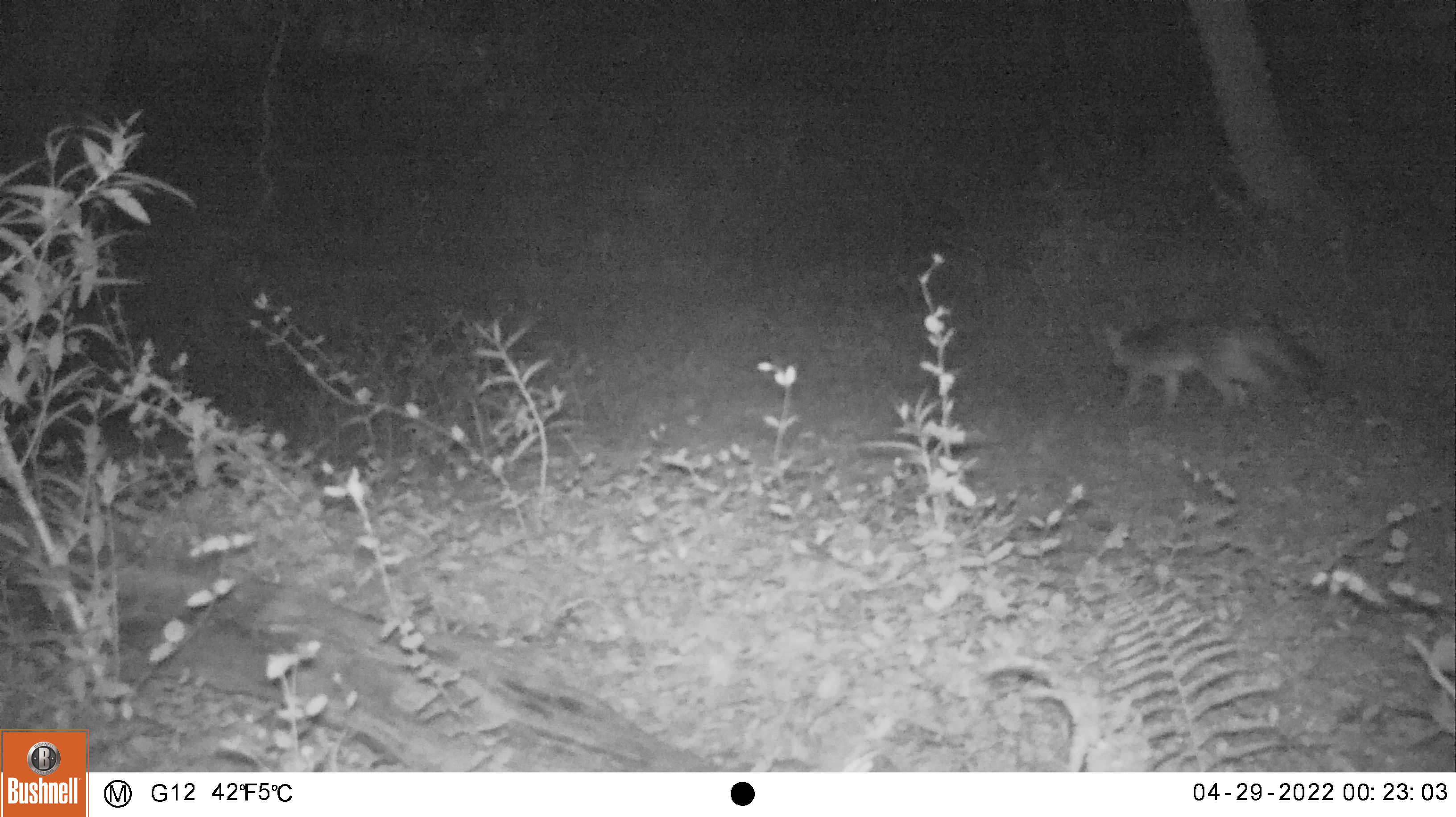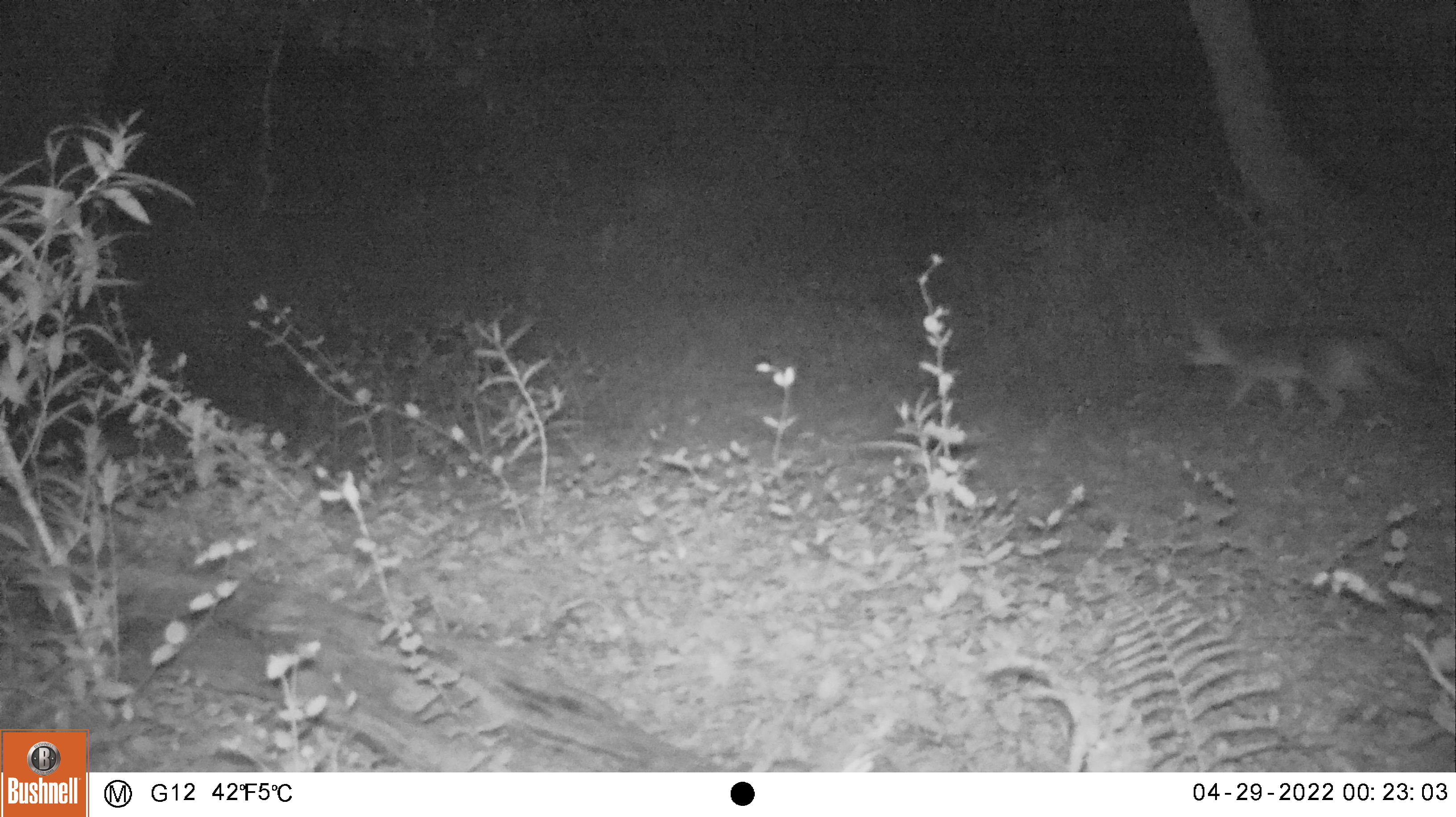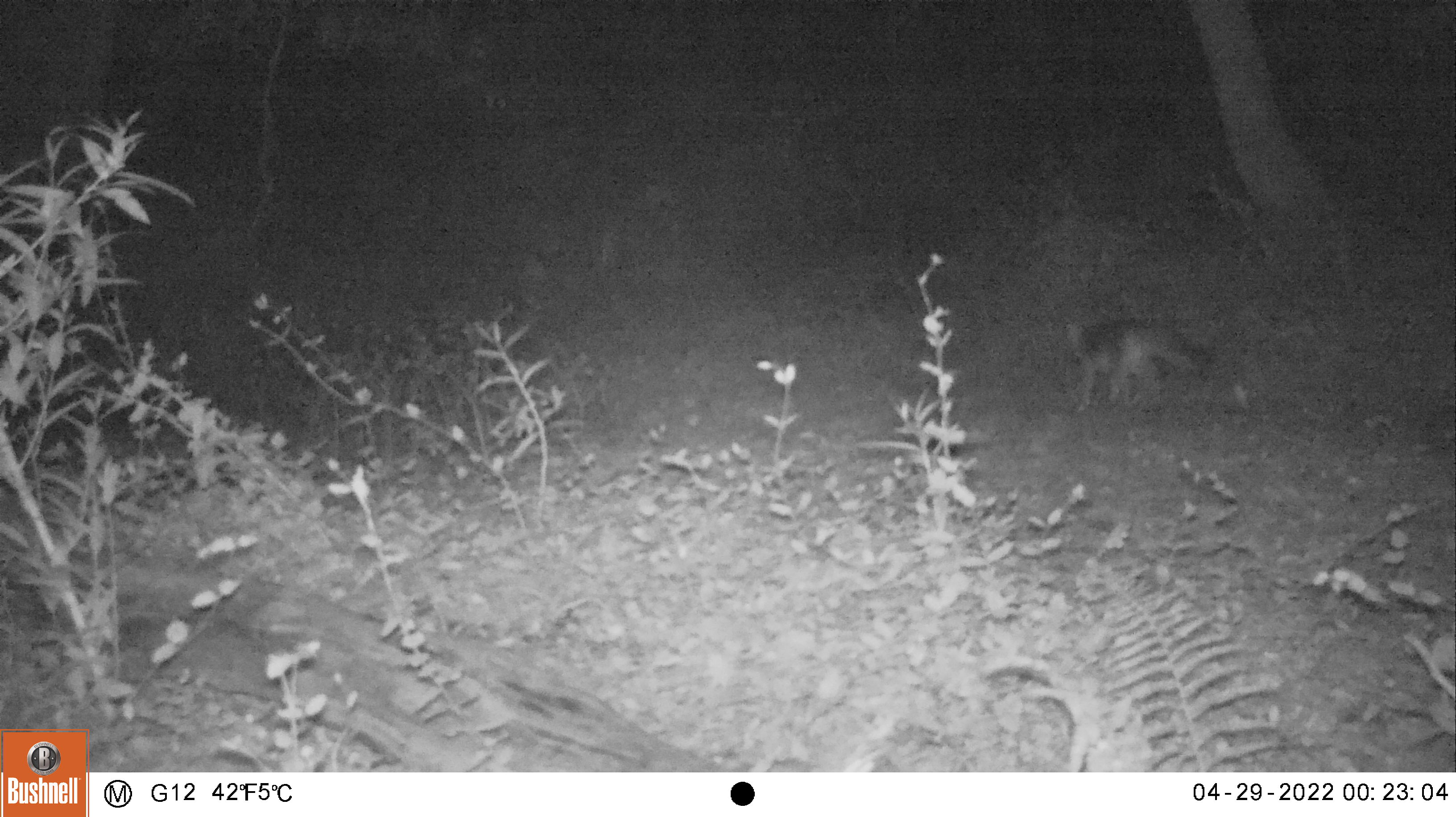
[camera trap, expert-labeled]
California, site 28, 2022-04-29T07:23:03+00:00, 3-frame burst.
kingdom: Animalia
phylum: Chordata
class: Mammalia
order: Carnivora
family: Canidae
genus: Urocyon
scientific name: Urocyon cinereoargenteus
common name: gray fox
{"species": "gray fox (Urocyon cinereoargenteus)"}